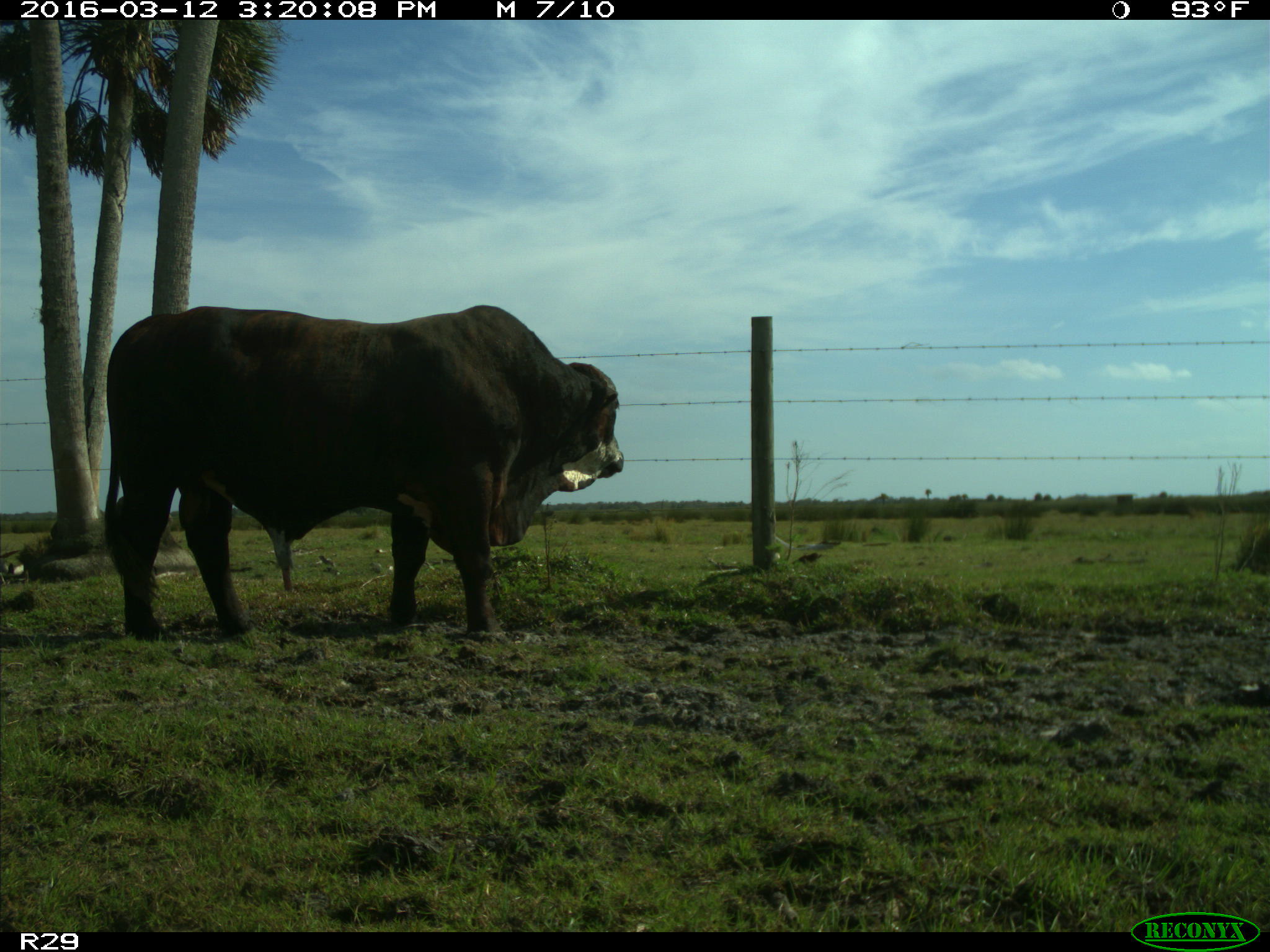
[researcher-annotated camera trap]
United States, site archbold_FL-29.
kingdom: Animalia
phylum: Chordata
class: Mammalia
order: Artiodactyla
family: Bovidae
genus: Bos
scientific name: Bos taurus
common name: domestic cow